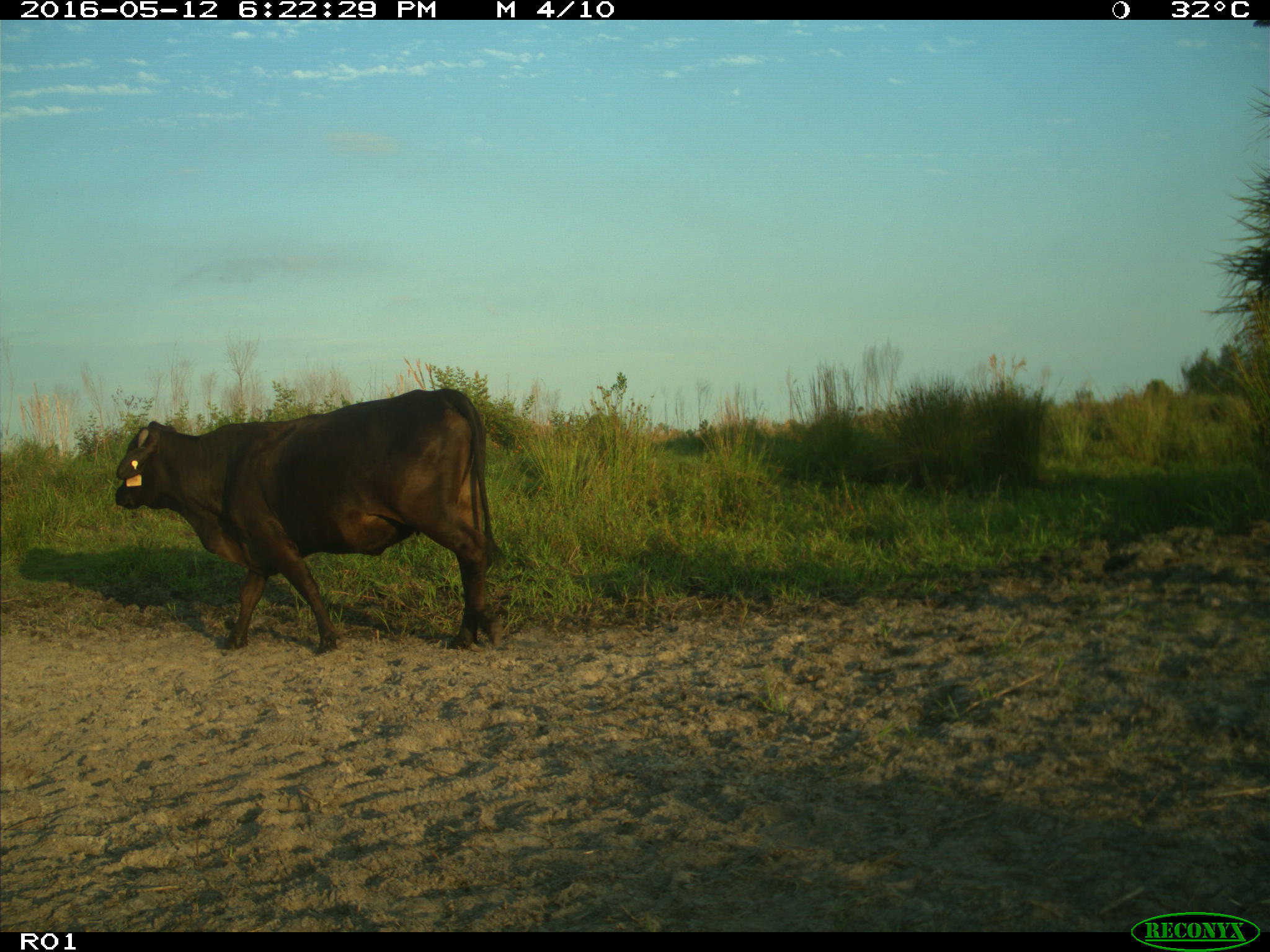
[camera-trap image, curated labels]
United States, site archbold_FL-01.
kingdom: Animalia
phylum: Chordata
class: Mammalia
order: Artiodactyla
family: Bovidae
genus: Bos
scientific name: Bos taurus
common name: domestic cow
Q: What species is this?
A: Bos taurus (domestic cow).